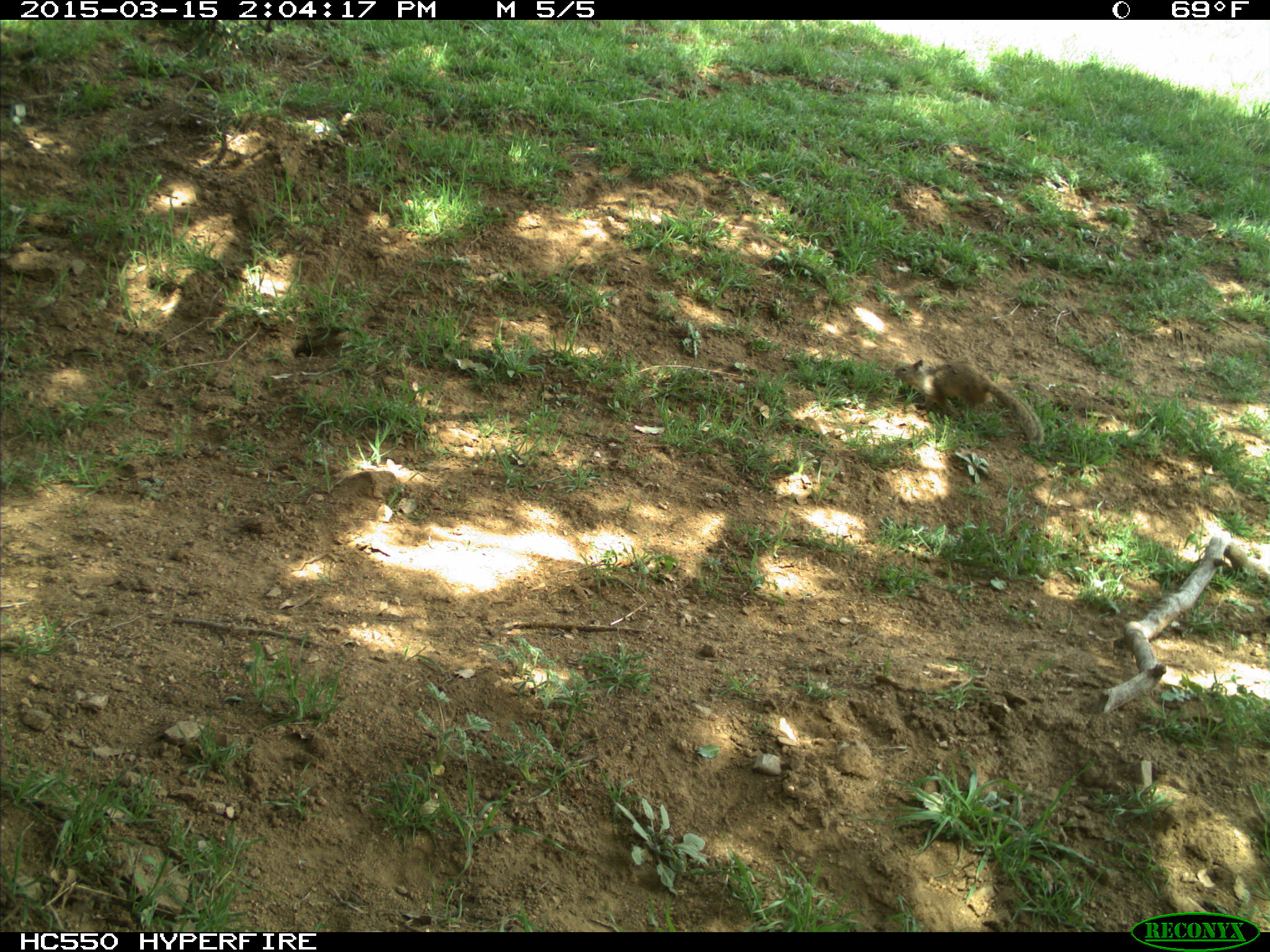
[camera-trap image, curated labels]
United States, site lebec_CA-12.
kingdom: Animalia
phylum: Chordata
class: Mammalia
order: Rodentia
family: Sciuridae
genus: Otospermophilus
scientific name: Otospermophilus beecheyi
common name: california ground squirrel